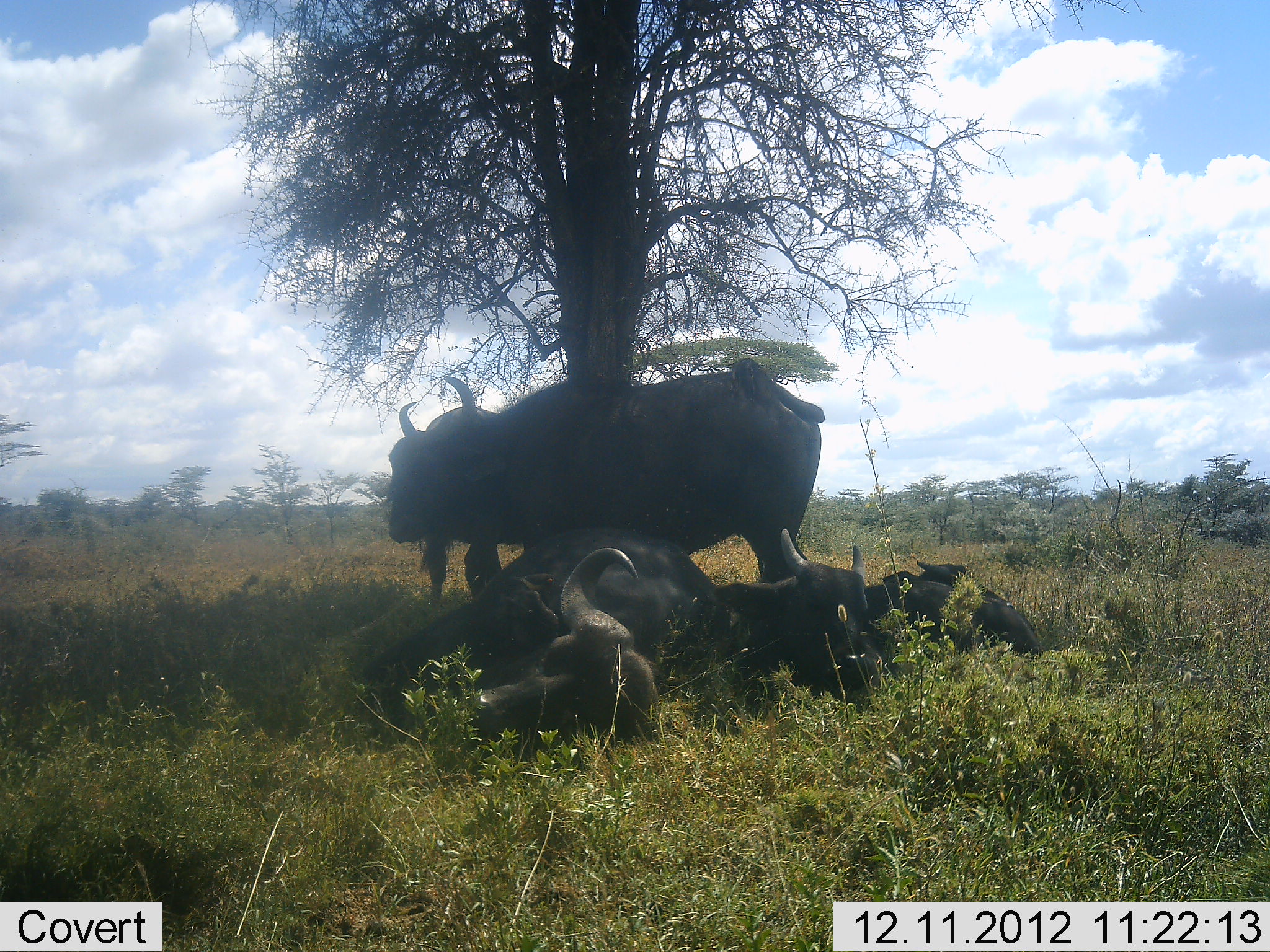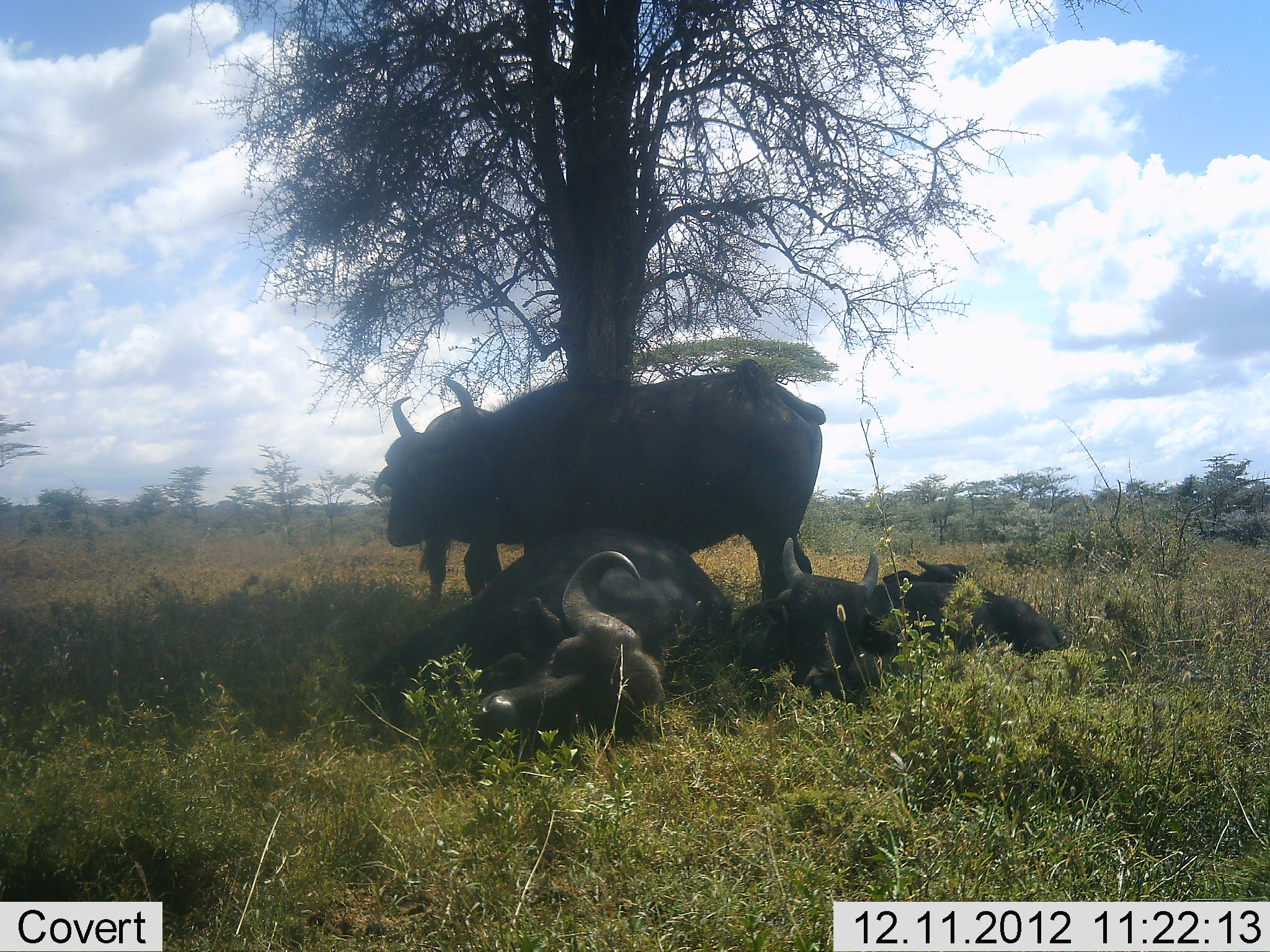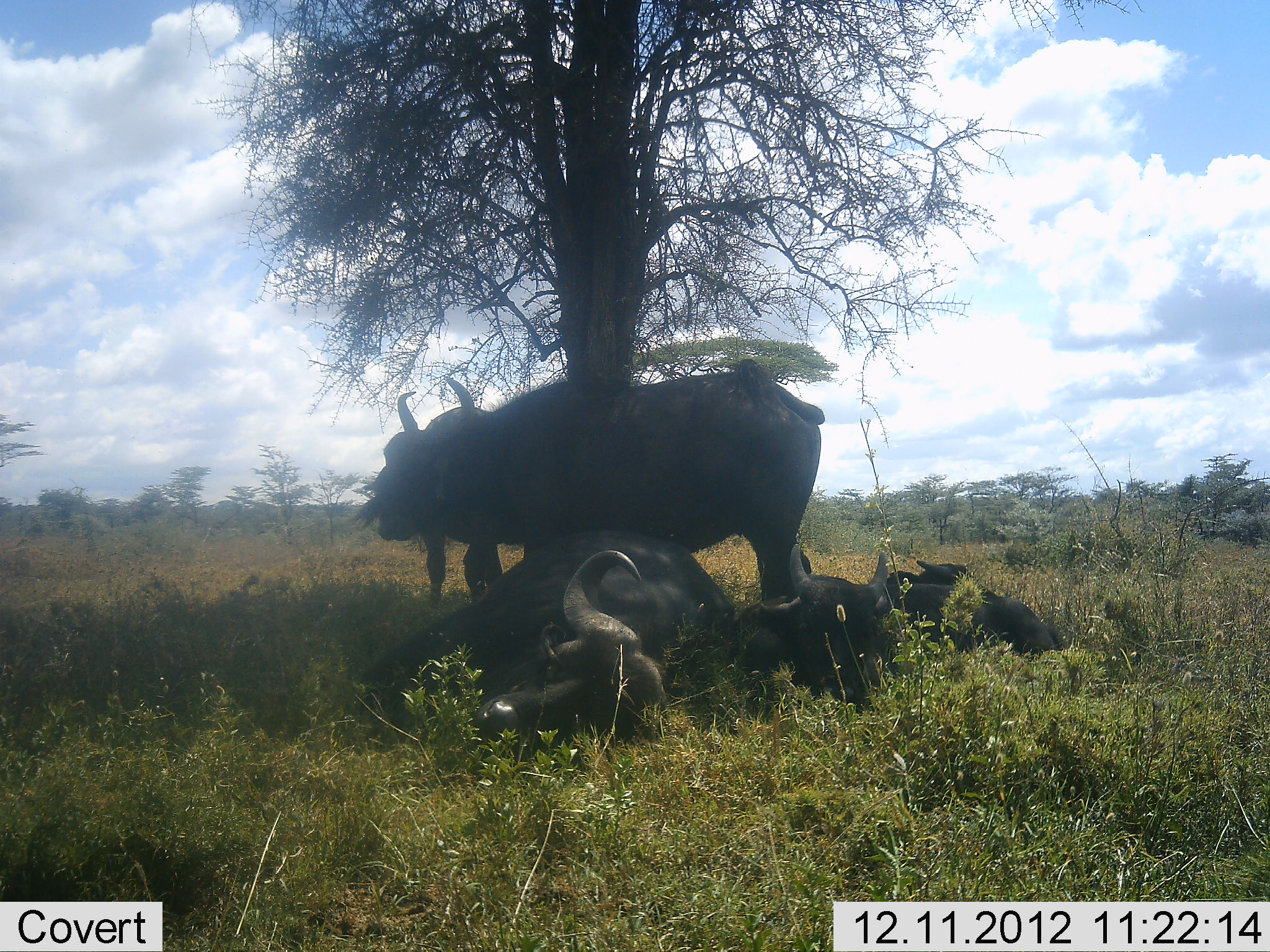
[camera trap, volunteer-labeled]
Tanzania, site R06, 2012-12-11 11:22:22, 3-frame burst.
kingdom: Animalia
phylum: Chordata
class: Mammalia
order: Artiodactyla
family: Bovidae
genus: Syncerus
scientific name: Syncerus caffer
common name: cape buffalo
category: buffalo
Buffalo (cape buffalo) (Syncerus caffer), count 4. Behavior (volunteer vote fractions): standing 80%, resting 100%, moving 10%, interacting 10%. Young present (vote fraction): 10%. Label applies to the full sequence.